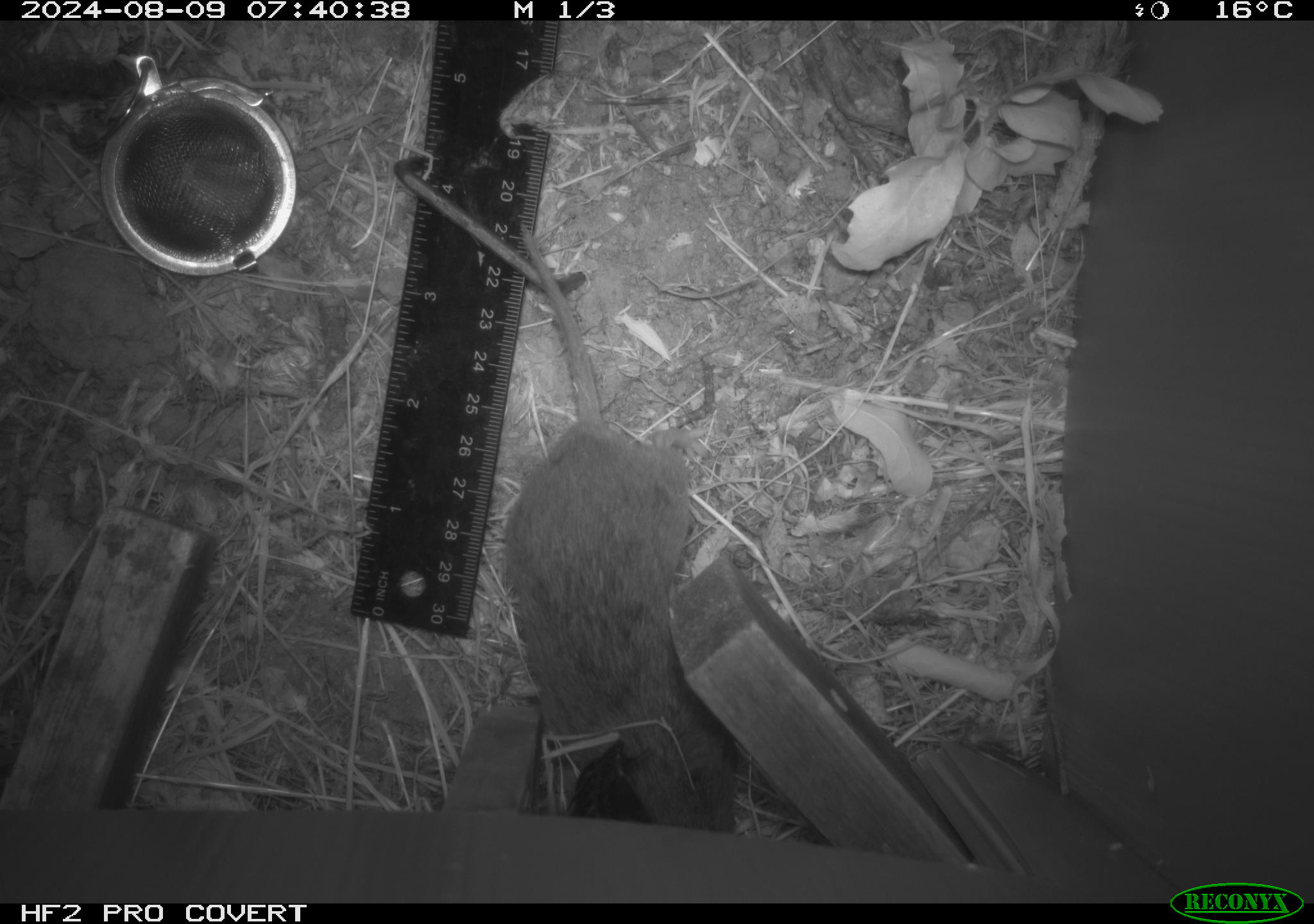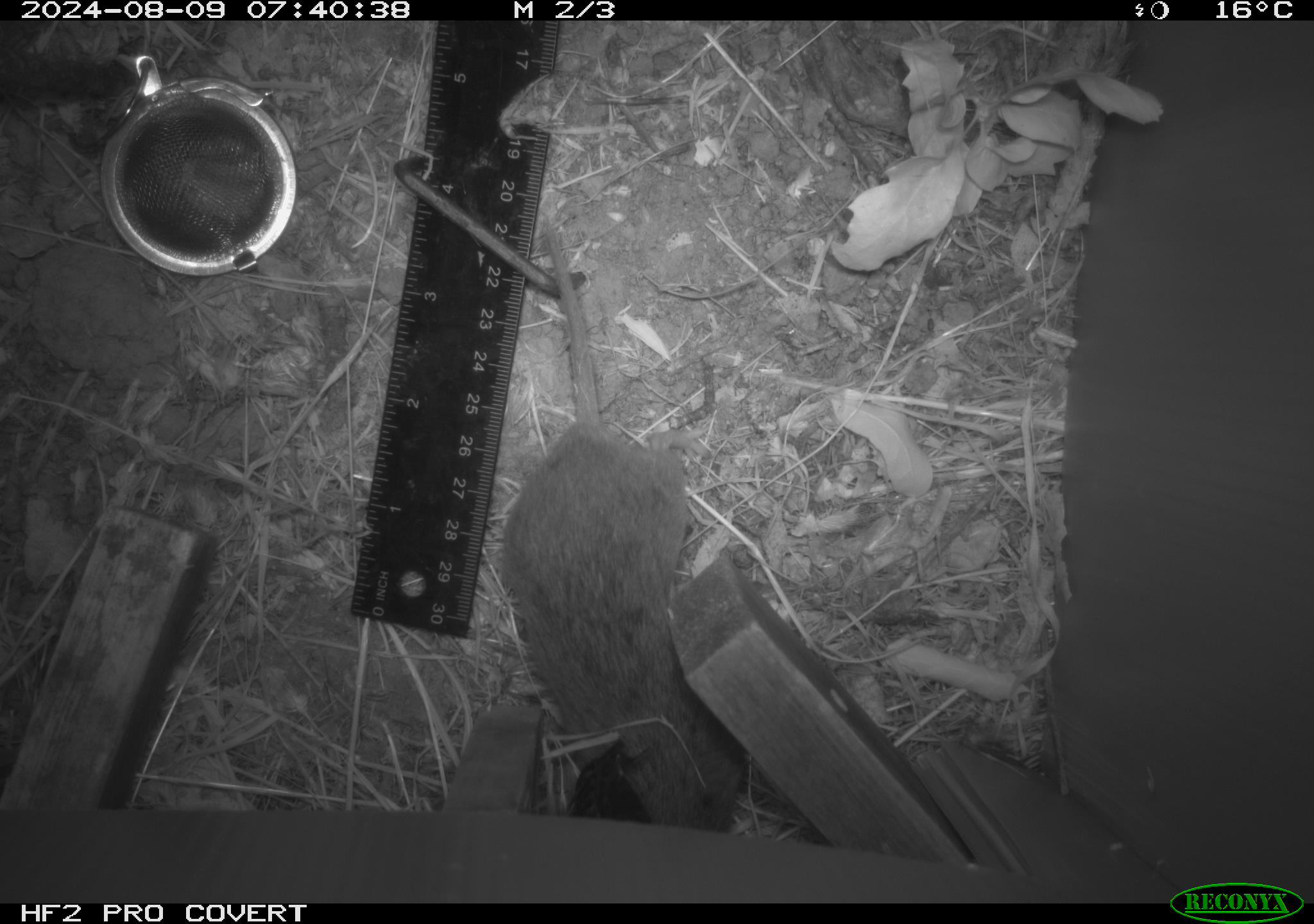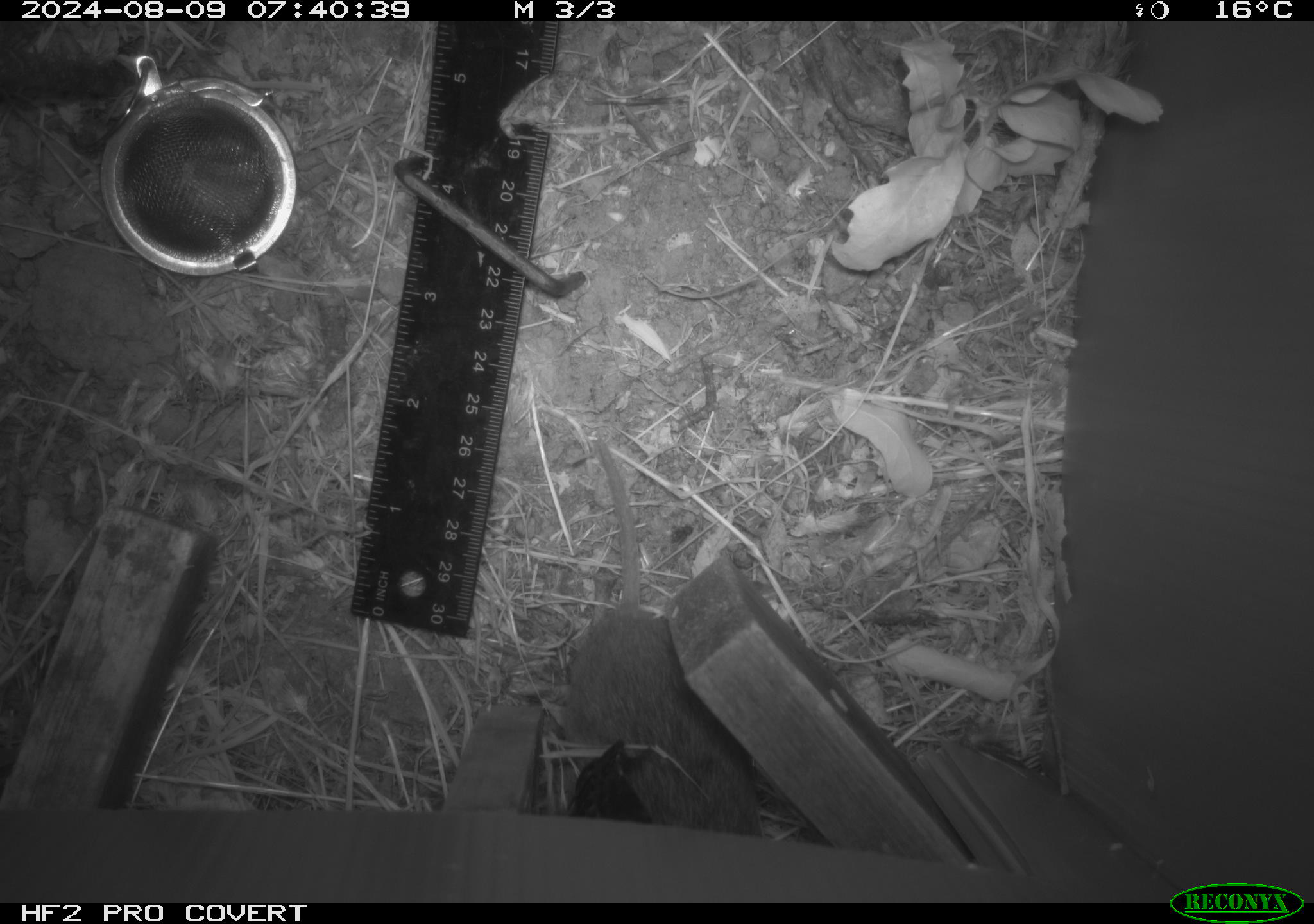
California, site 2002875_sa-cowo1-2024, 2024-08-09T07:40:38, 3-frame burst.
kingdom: Animalia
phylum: Chordata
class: Mammalia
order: Rodentia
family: Cricetidae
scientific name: Arvicolinae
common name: voles, lemmings, and muskrats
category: arvicolinae subfamily